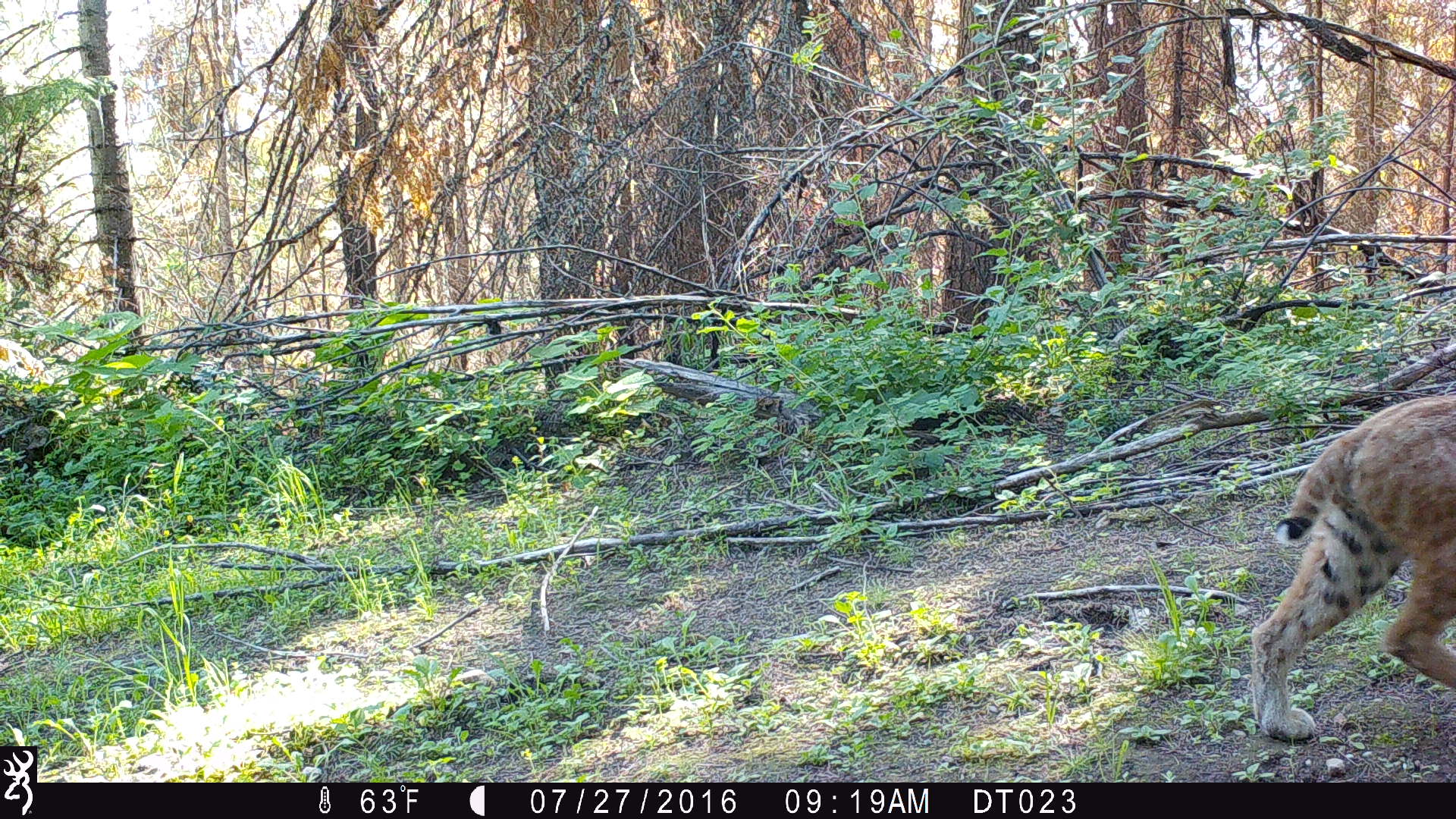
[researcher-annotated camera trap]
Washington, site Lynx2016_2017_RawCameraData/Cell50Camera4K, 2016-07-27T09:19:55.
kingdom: Animalia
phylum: Chordata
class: Mammalia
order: Carnivora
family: Felidae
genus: Lynx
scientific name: Lynx rufus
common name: bobcat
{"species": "Lynx rufus (bobcat)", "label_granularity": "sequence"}